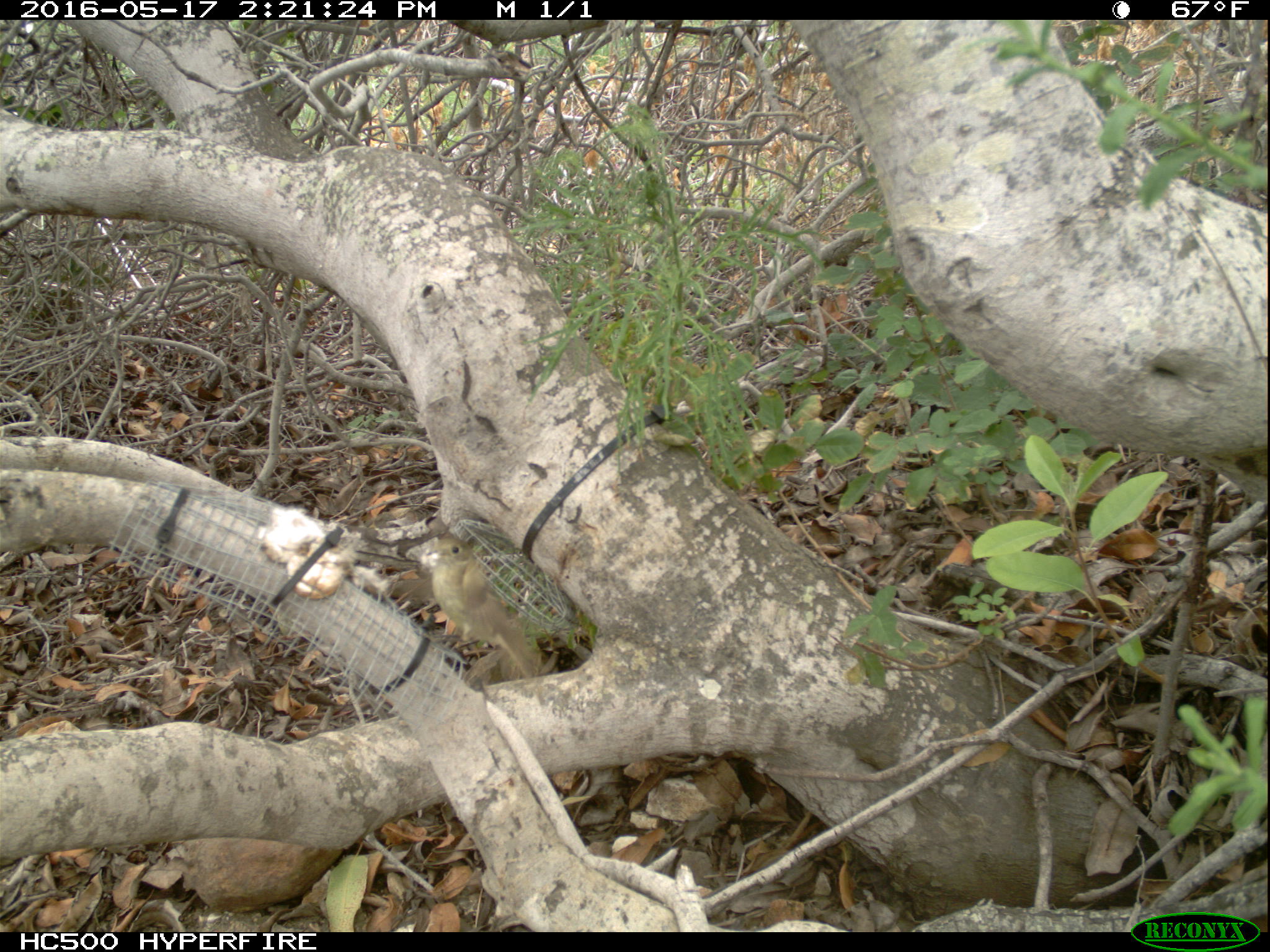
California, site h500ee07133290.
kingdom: Animalia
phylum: Chordata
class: Aves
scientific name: Aves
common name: bird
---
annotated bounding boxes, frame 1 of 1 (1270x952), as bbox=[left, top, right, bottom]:
bird: bbox=[427, 539, 533, 678]